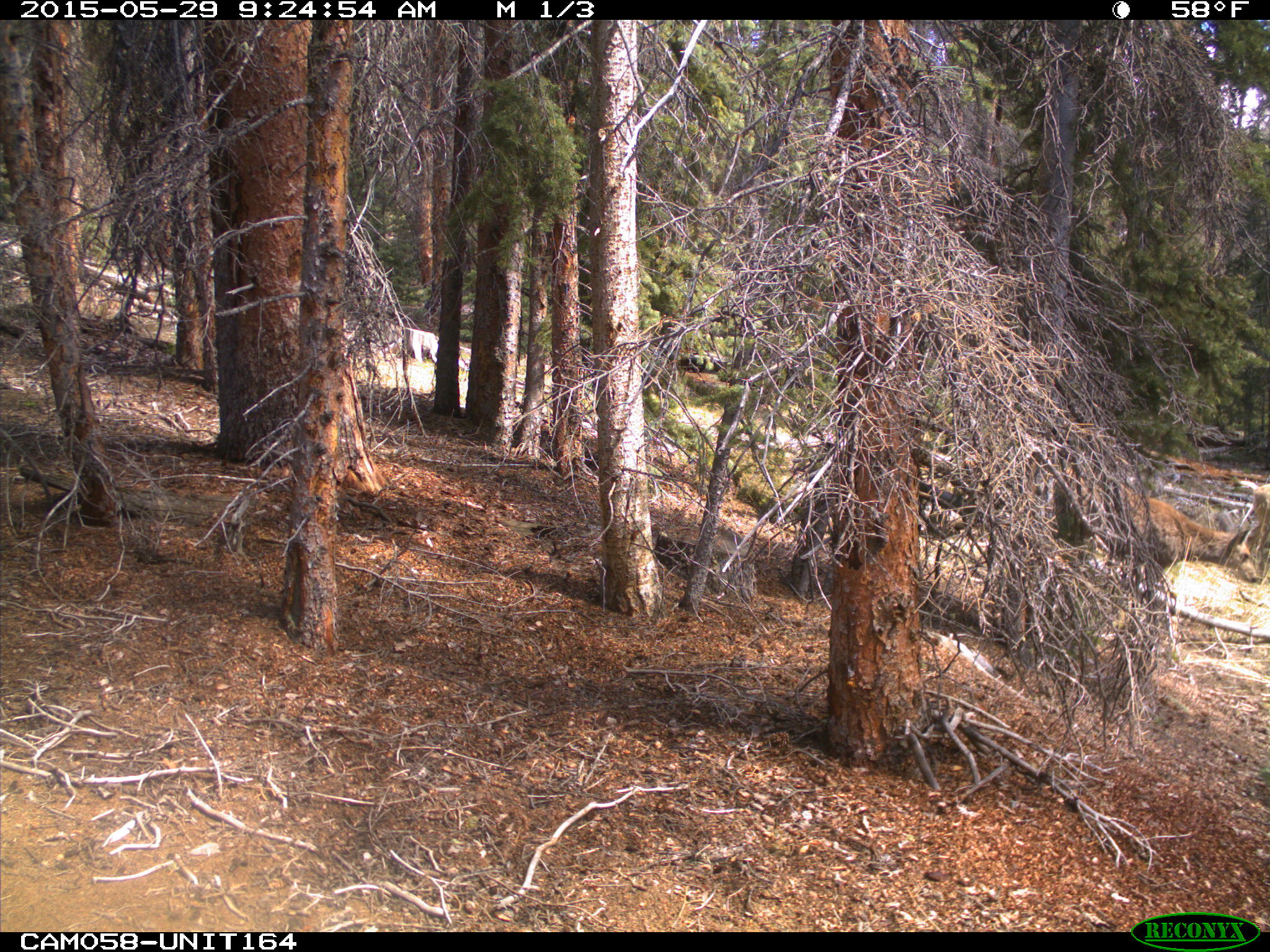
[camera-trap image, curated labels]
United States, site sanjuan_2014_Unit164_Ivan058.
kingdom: Animalia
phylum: Chordata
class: Mammalia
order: Artiodactyla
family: Cervidae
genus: Odocoileus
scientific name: Odocoileus hemionus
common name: mule deer